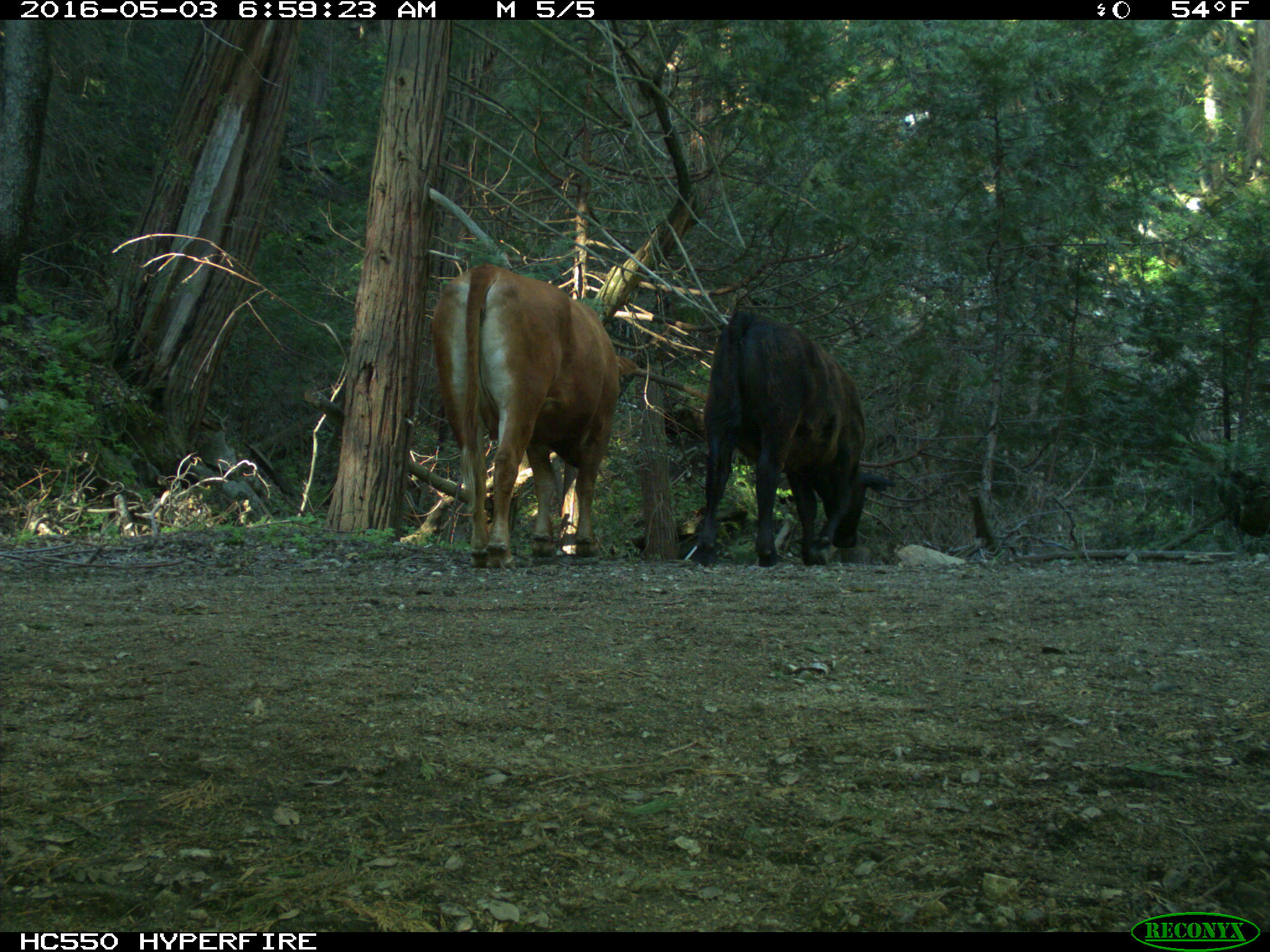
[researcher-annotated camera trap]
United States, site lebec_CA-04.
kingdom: Animalia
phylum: Chordata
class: Mammalia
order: Artiodactyla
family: Bovidae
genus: Bos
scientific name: Bos taurus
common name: domestic cow